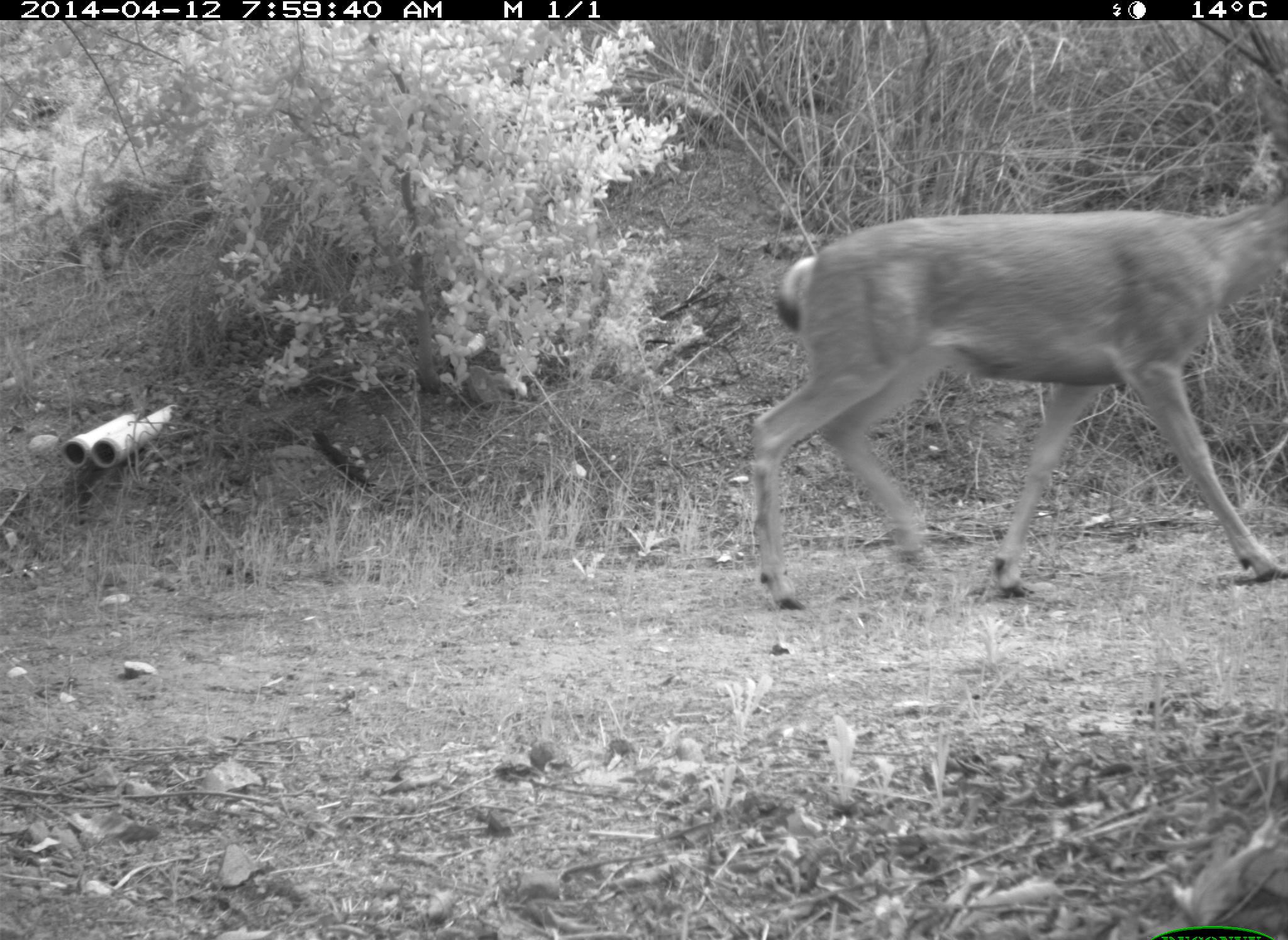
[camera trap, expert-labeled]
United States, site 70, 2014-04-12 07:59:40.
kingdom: Animalia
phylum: Chordata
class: Mammalia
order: Artiodactyla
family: Cervidae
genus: Odocoileus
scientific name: Odocoileus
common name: deer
Deer (Odocoileus).